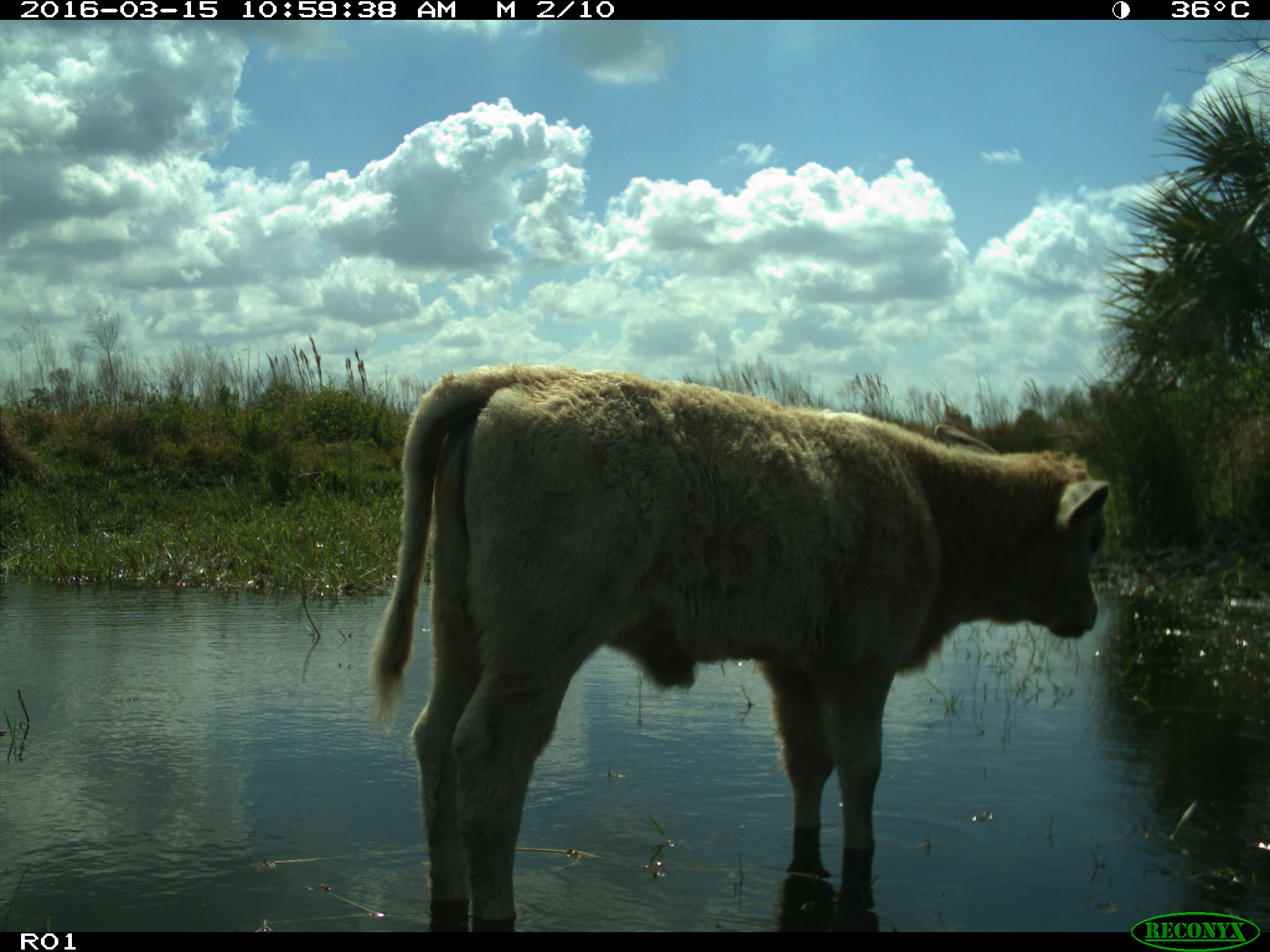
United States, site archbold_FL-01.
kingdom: Animalia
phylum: Chordata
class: Mammalia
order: Artiodactyla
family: Bovidae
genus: Bos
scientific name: Bos taurus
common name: domestic cow